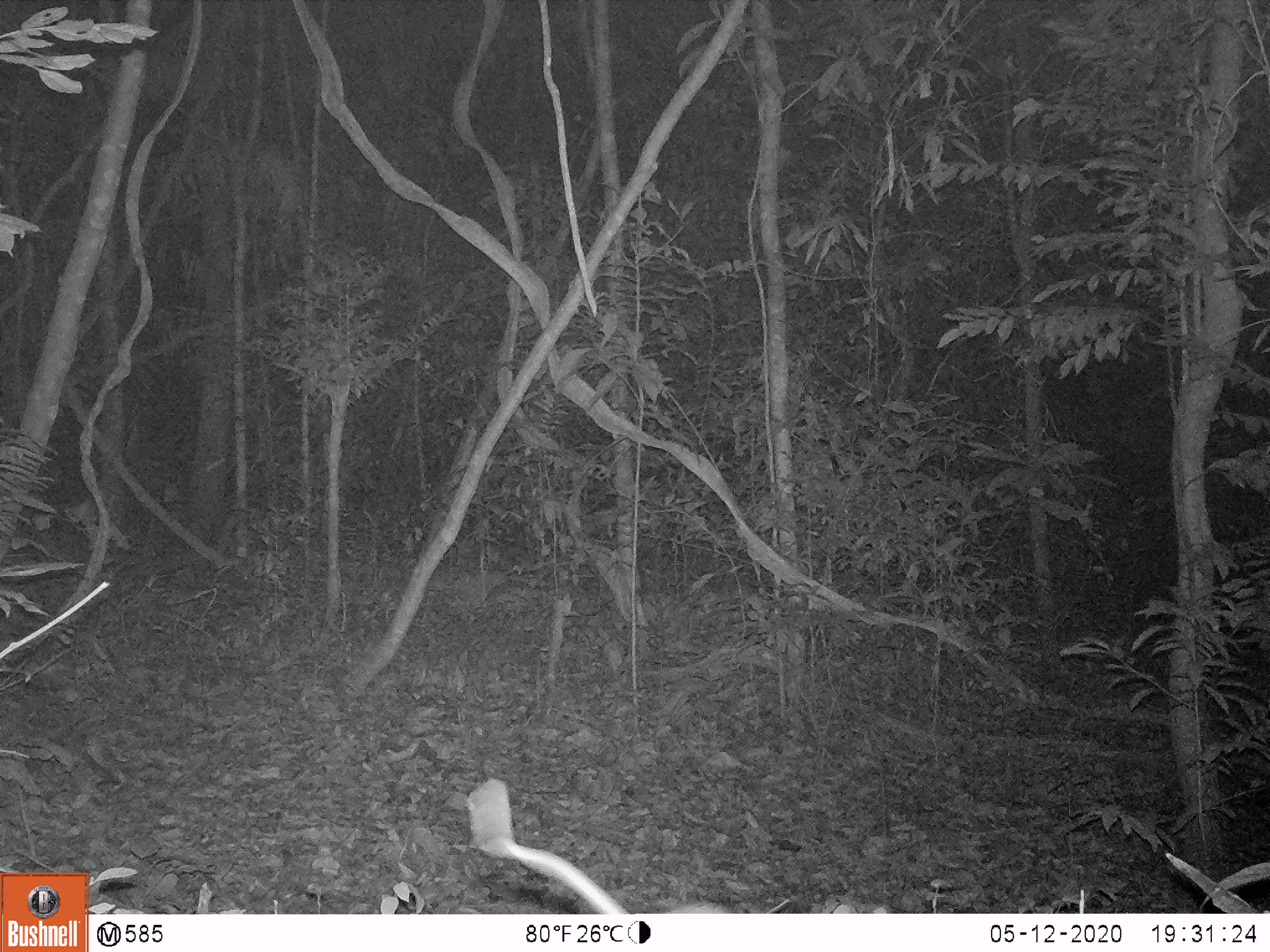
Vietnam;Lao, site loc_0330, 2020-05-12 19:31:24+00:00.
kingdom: Animalia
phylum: Chordata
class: Mammalia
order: Rodentia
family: Muridae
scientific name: Muridae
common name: old-world mice and rats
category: unidentified murid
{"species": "unidentified murid (old-world mice and rats) (Muridae)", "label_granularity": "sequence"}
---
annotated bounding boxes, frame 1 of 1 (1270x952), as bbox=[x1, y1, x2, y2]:
unidentified murid: bbox=[467, 778, 887, 913]